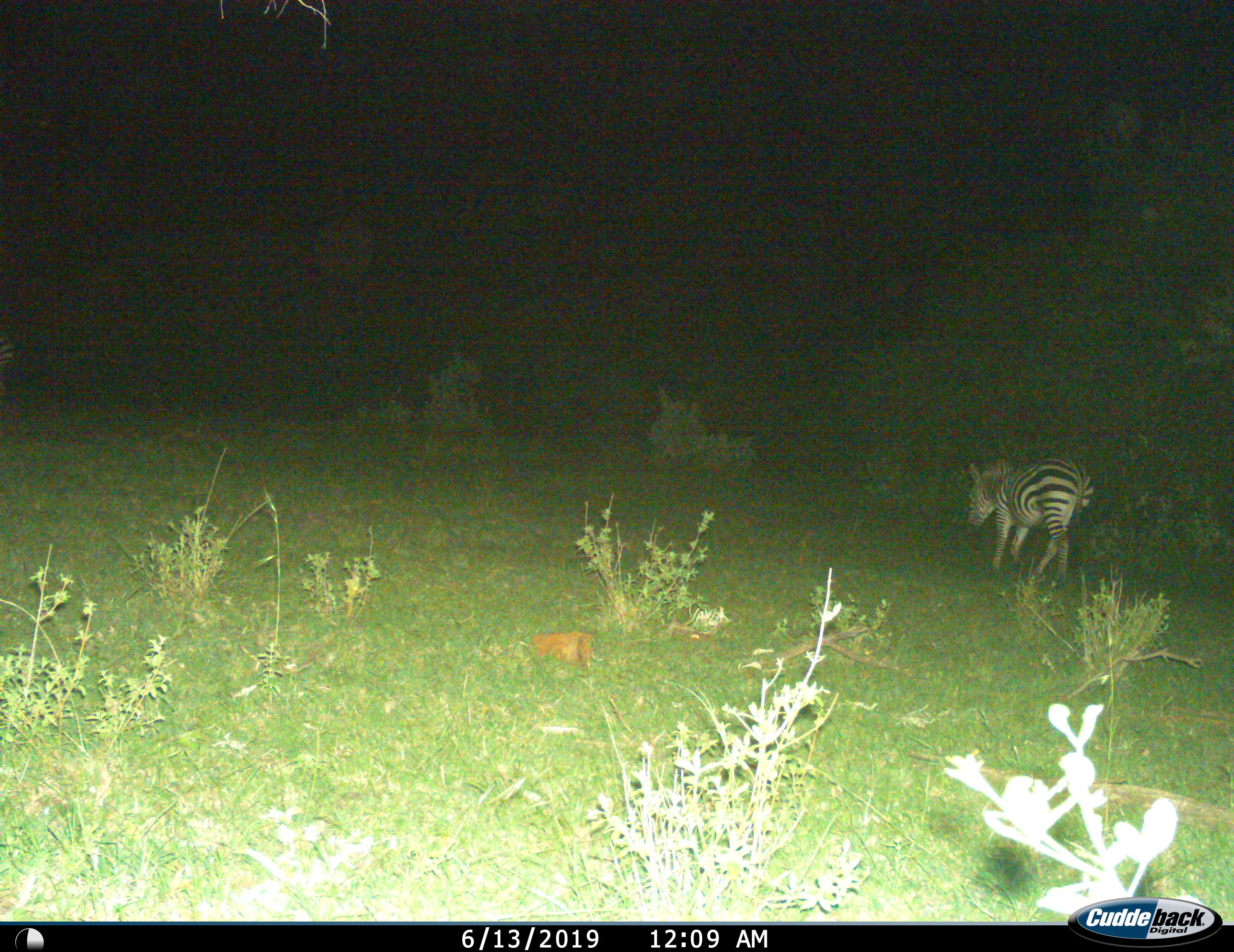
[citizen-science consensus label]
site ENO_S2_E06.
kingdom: Animalia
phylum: Chordata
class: Mammalia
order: Perissodactyla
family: Equidae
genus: Equus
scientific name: Equus quagga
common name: plains zebra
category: zebraplains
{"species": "zebraplains (plains zebra) (Equus quagga)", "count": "1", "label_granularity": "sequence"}